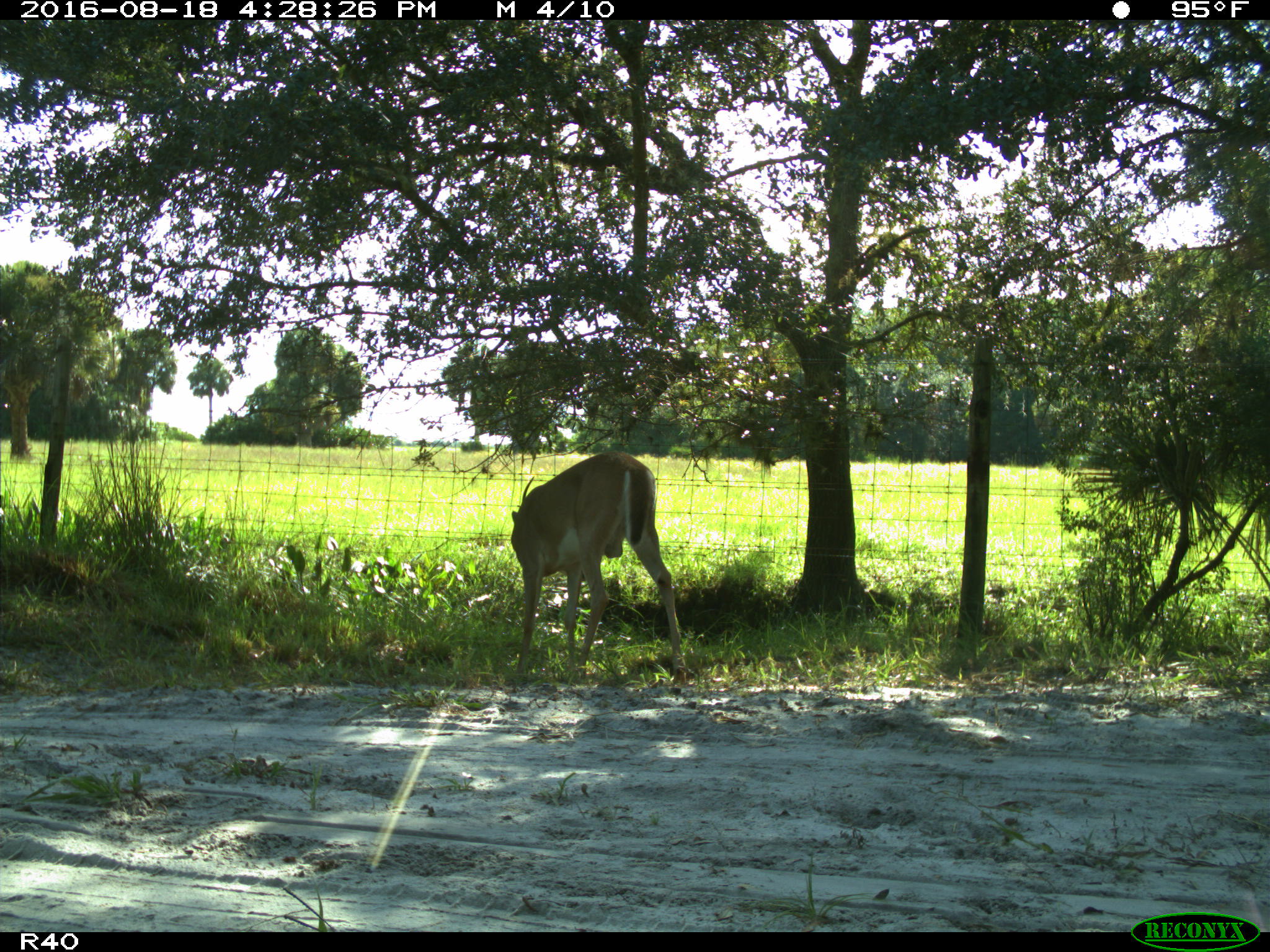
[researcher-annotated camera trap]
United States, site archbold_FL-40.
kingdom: Animalia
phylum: Chordata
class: Mammalia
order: Artiodactyla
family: Cervidae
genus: Odocoileus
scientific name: Odocoileus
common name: deer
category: unidentified deer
Unidentified deer (deer) (Odocoileus).